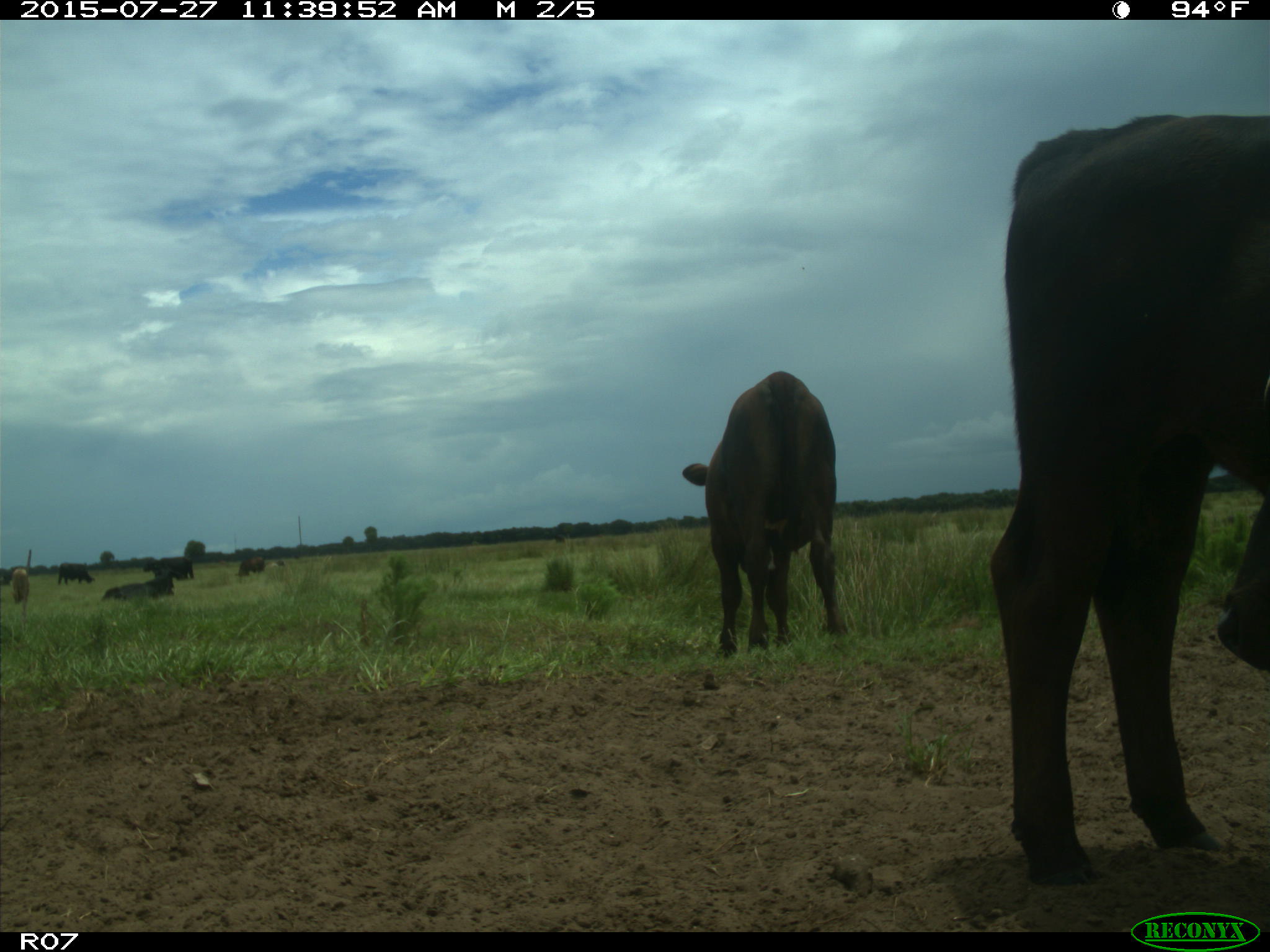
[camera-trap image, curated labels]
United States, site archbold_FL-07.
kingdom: Animalia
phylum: Chordata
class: Mammalia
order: Artiodactyla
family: Bovidae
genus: Bos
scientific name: Bos taurus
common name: domestic cow